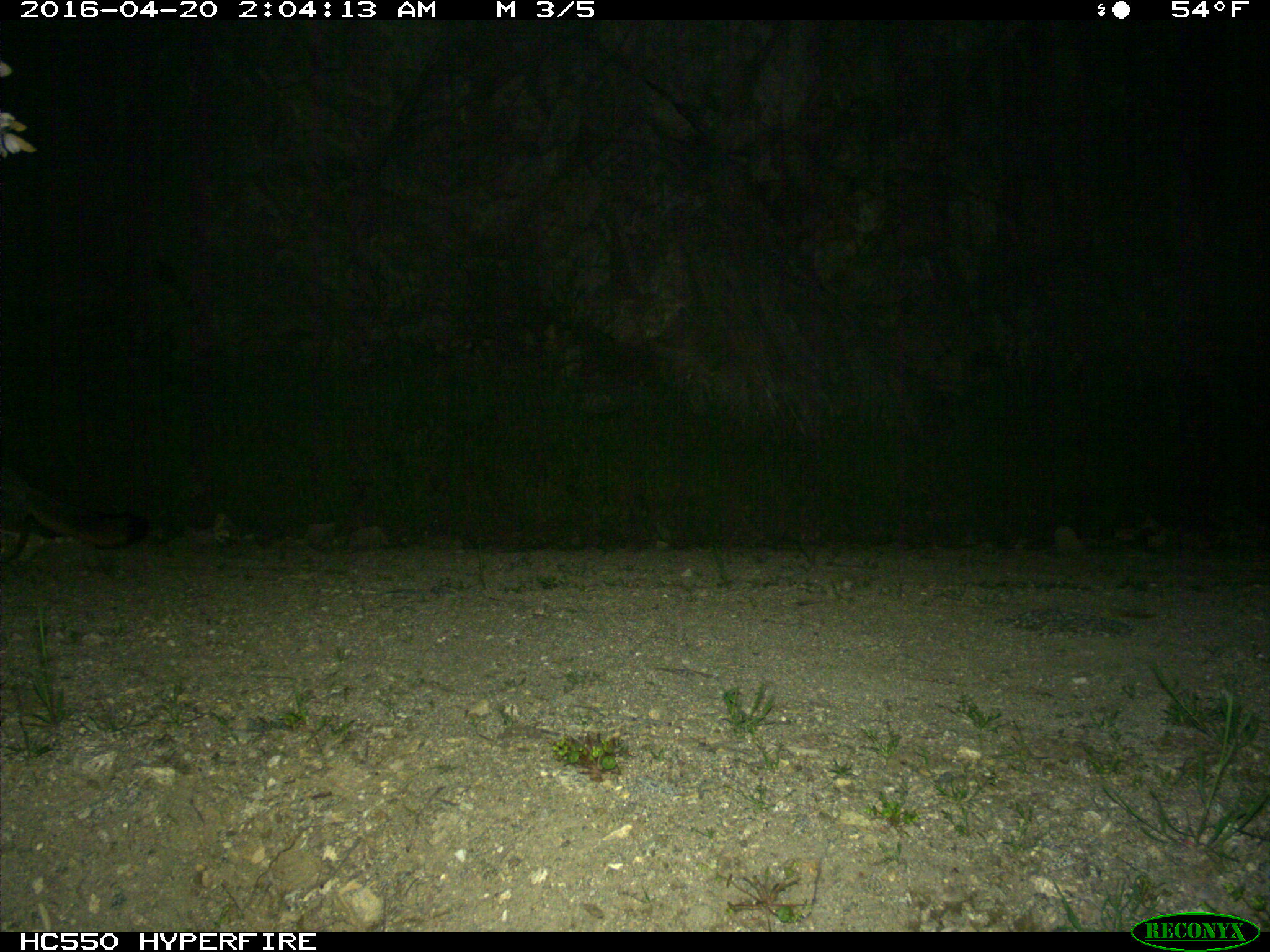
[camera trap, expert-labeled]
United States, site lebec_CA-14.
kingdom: Animalia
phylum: Chordata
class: Mammalia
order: Carnivora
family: Canidae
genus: Urocyon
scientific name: Urocyon cinereoargenteus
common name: gray fox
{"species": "Urocyon cinereoargenteus (gray fox)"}